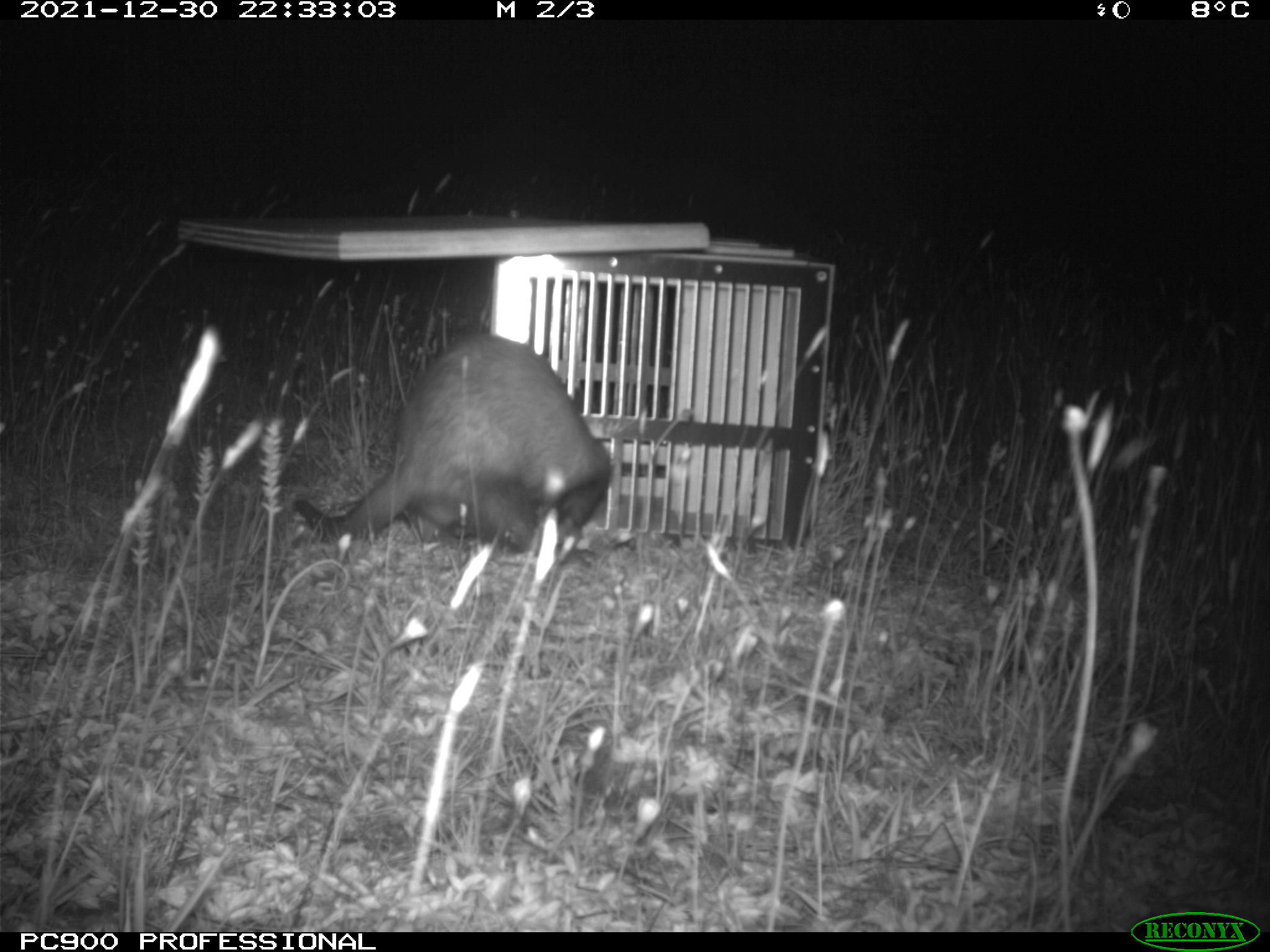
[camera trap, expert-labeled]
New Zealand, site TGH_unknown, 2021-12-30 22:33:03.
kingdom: Animalia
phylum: Chordata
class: Mammalia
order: Carnivora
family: Mustelidae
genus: Mustela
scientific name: Mustela furo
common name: ferret